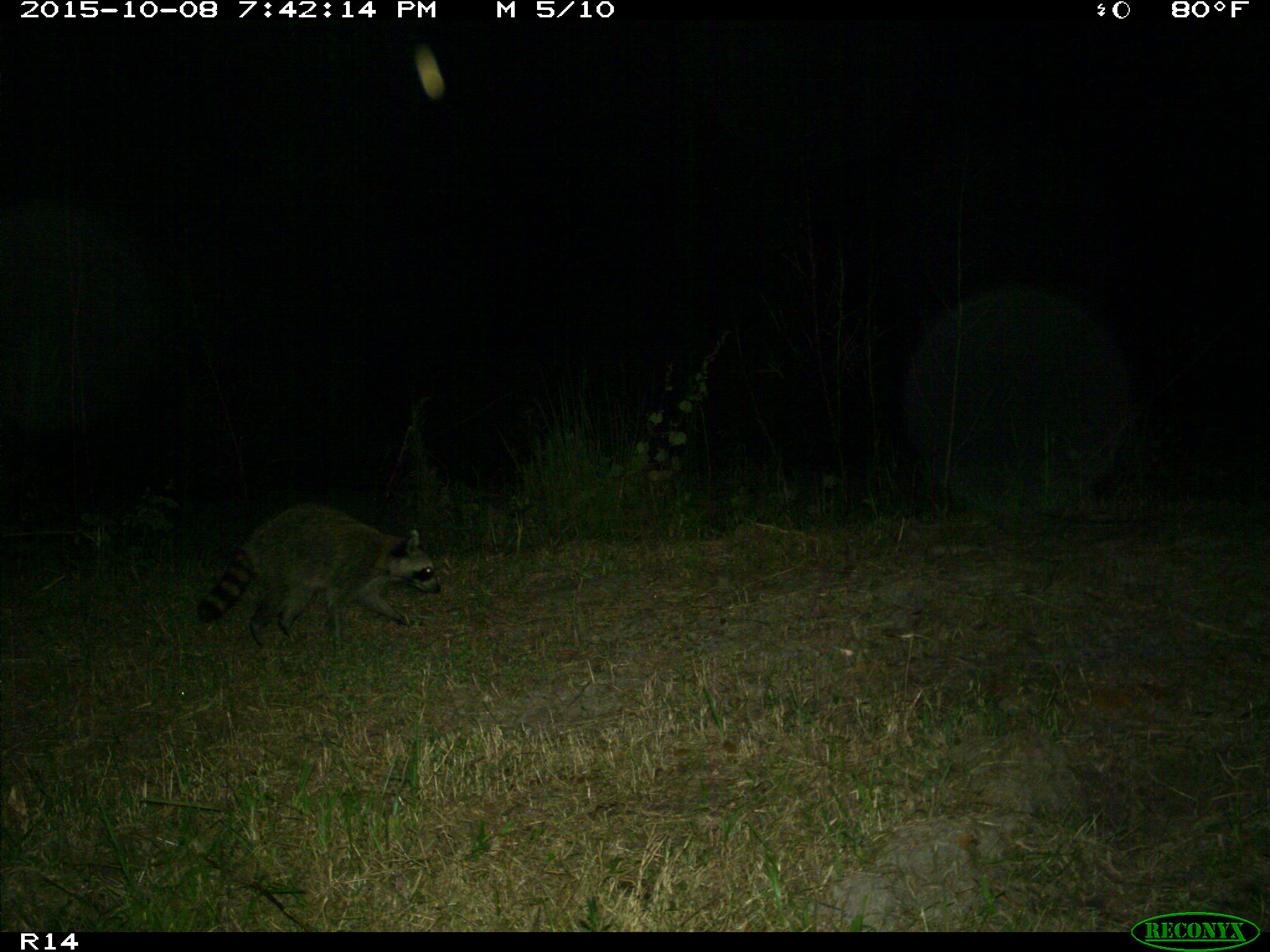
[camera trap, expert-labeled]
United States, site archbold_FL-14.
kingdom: Animalia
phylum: Chordata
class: Mammalia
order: Carnivora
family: Procyonidae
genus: Procyon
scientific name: Procyon lotor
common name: common raccoon